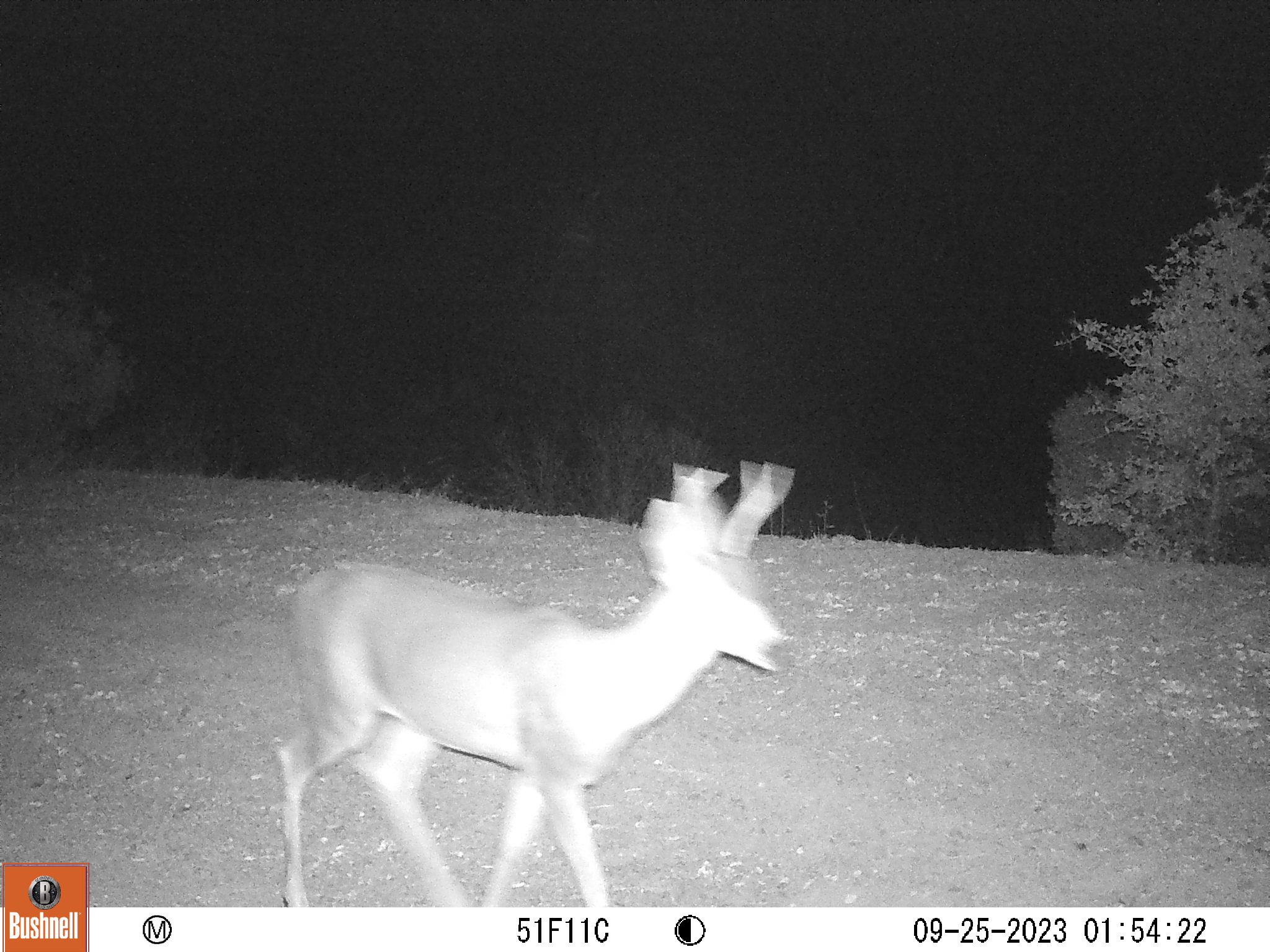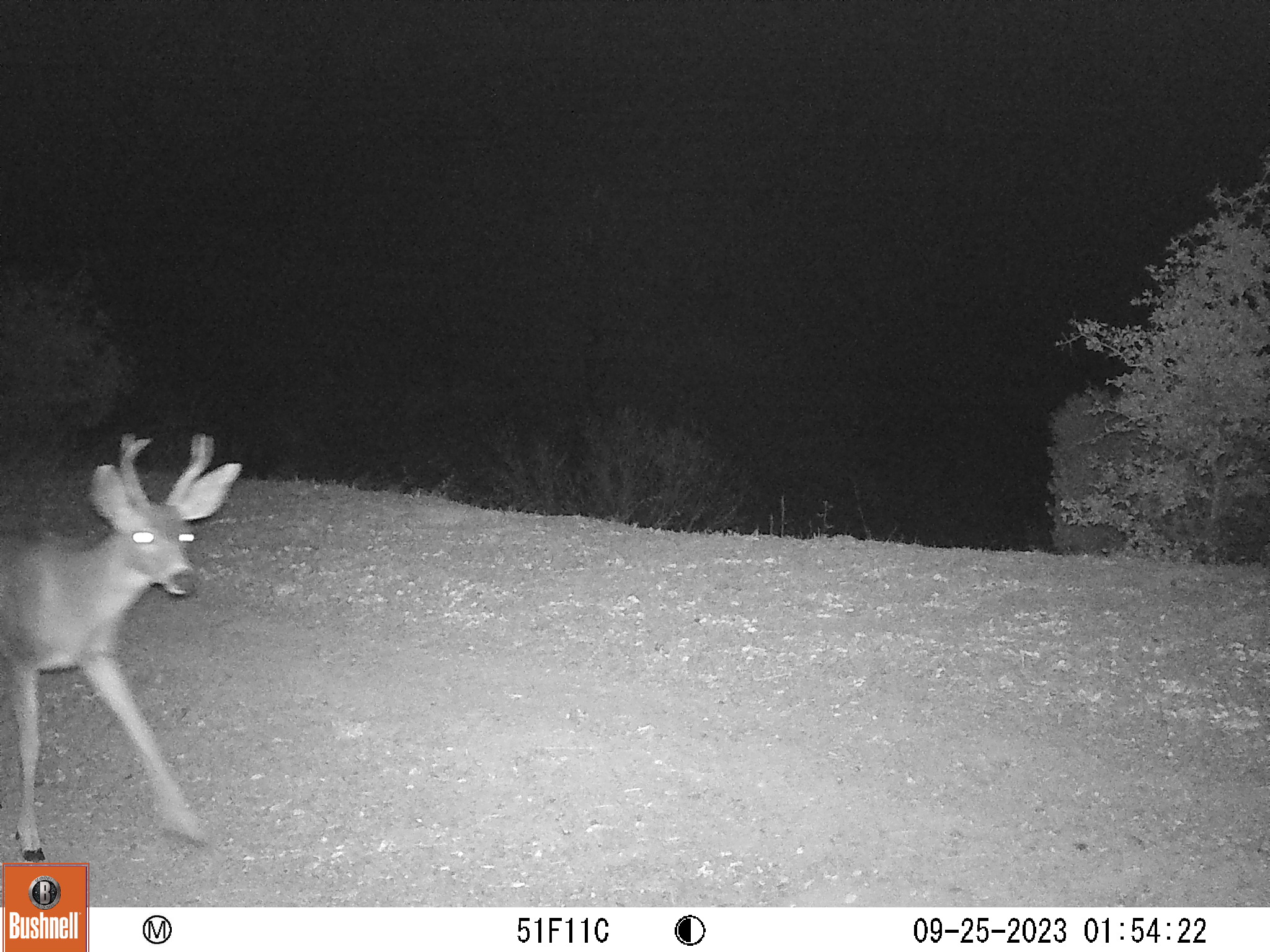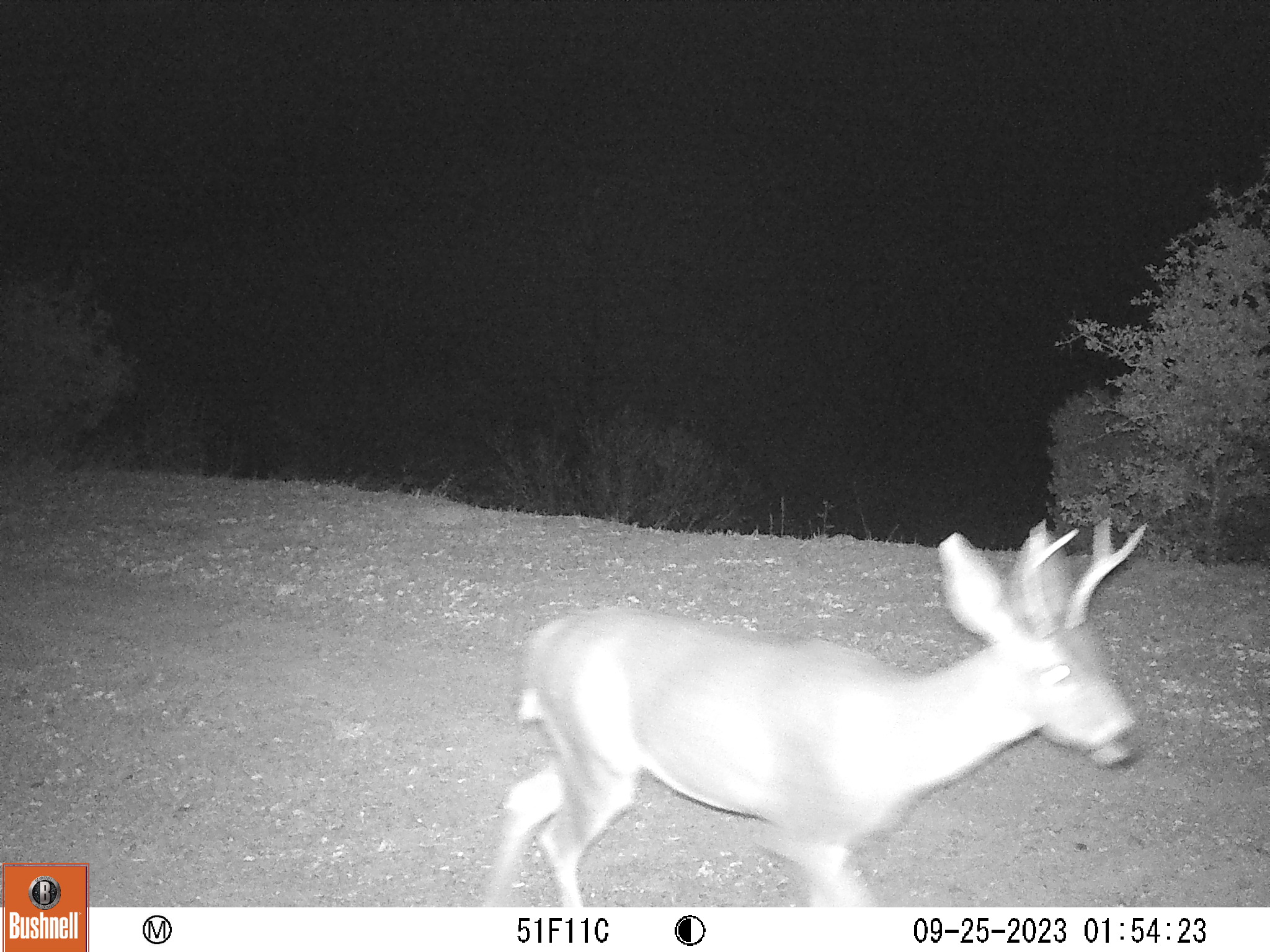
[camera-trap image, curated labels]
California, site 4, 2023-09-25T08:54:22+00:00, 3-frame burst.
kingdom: Animalia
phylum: Chordata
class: Mammalia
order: Artiodactyla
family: Cervidae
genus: Odocoileus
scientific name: Odocoileus hemionus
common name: mule deer